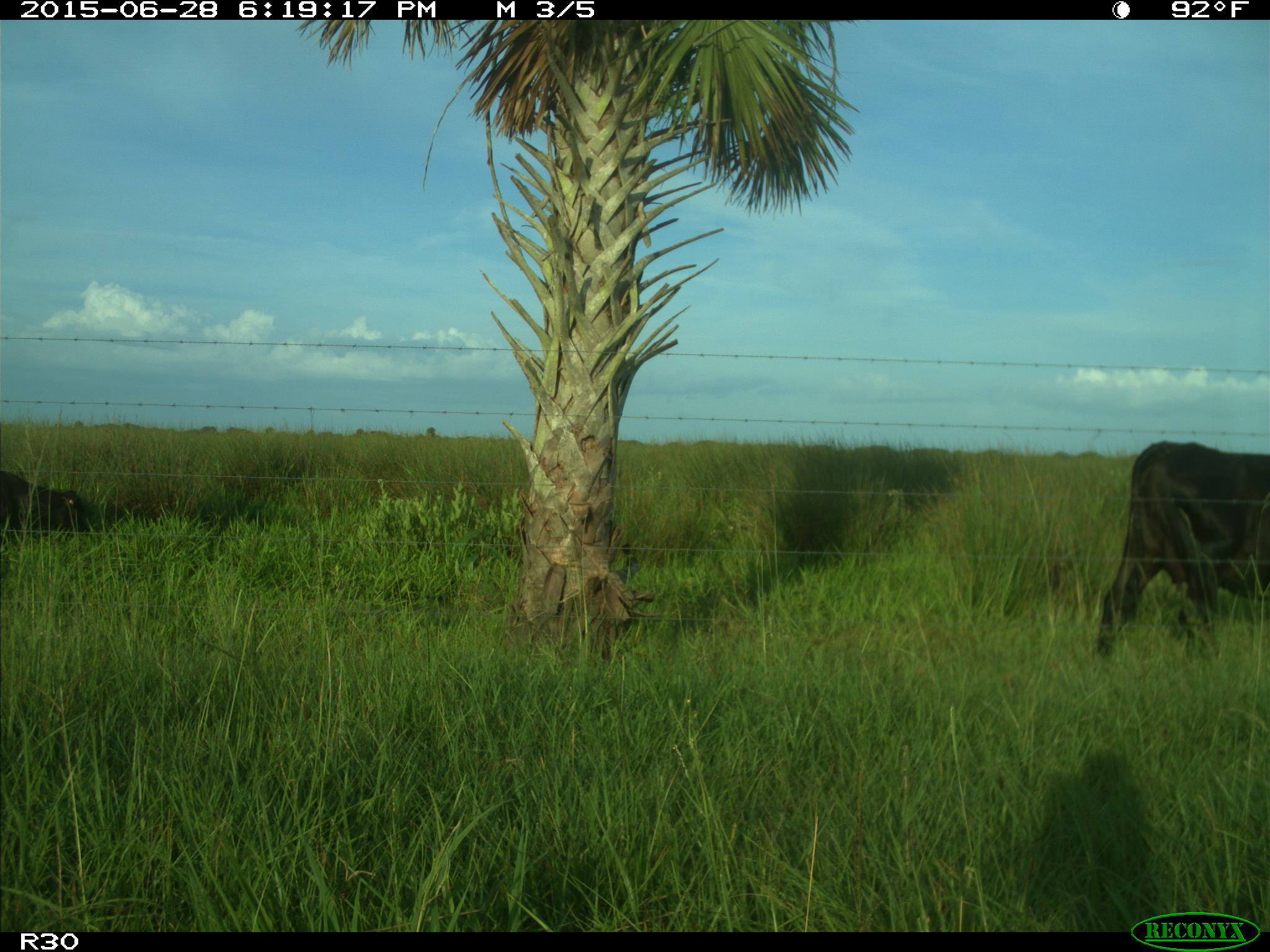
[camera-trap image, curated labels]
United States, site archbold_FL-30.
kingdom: Animalia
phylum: Chordata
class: Mammalia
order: Artiodactyla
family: Bovidae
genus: Bos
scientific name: Bos taurus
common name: domestic cow